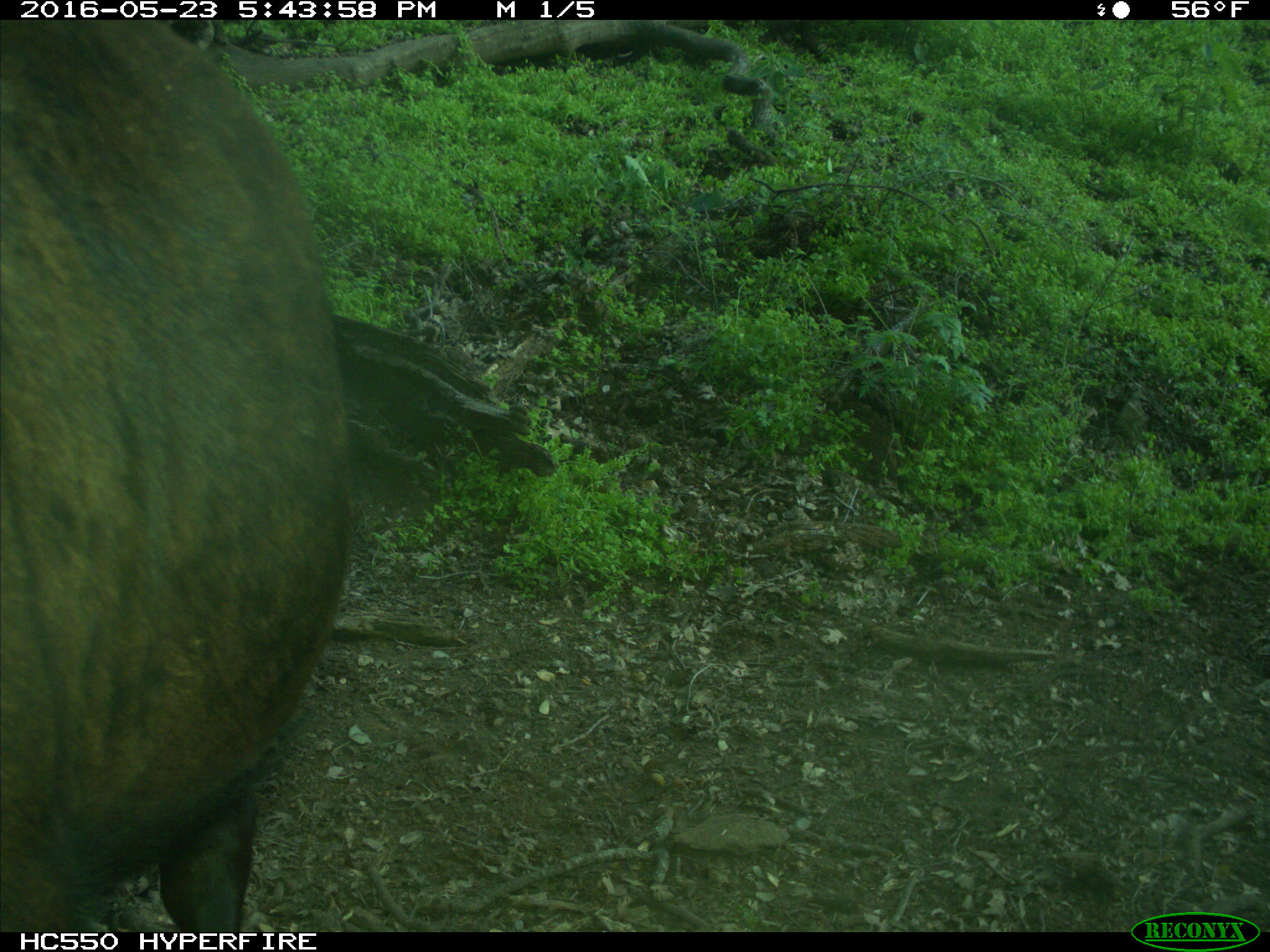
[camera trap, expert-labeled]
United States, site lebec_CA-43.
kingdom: Animalia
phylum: Chordata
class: Mammalia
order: Artiodactyla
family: Bovidae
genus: Bos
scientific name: Bos taurus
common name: domestic cow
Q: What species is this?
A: Bos taurus (domestic cow).